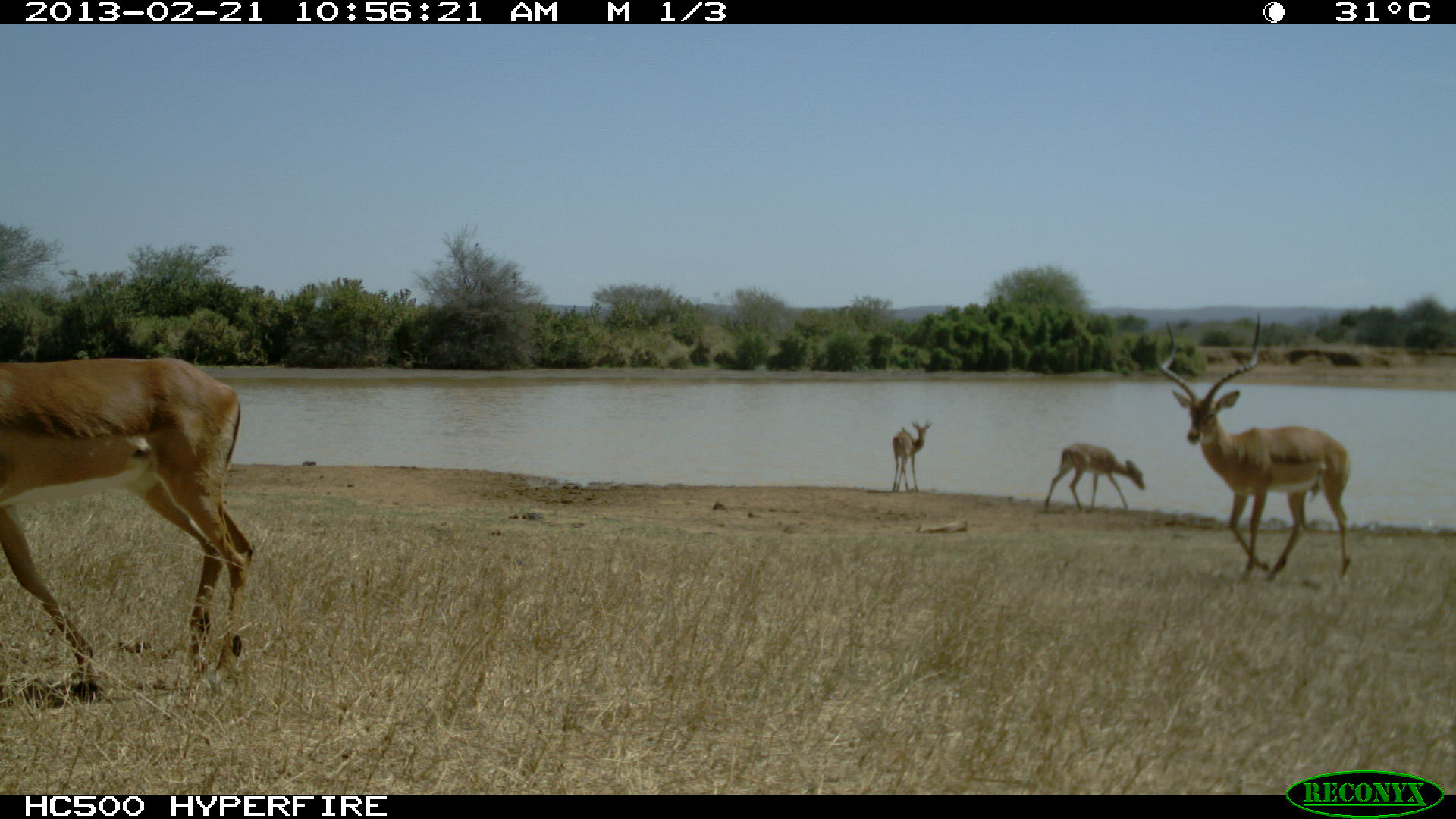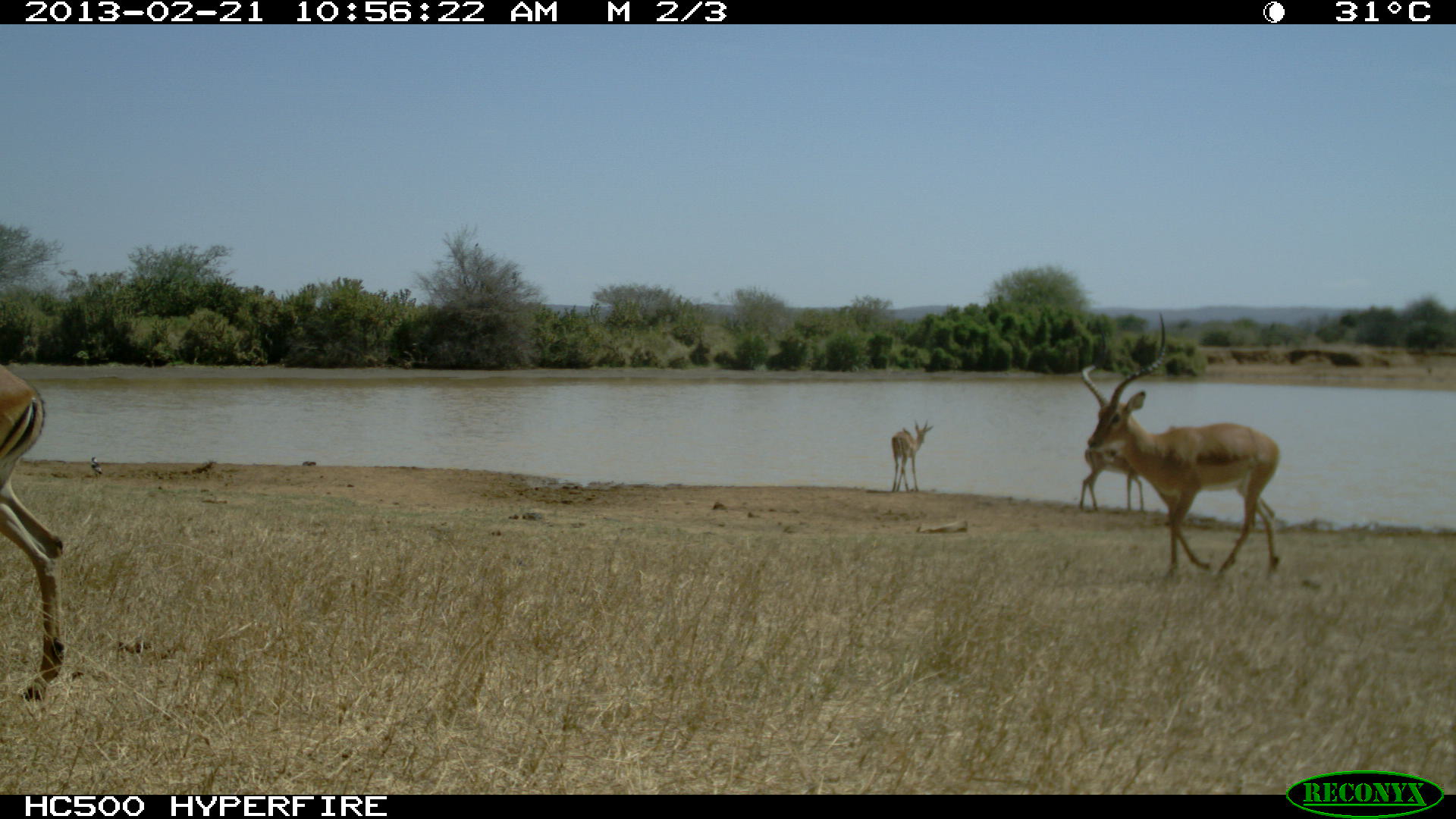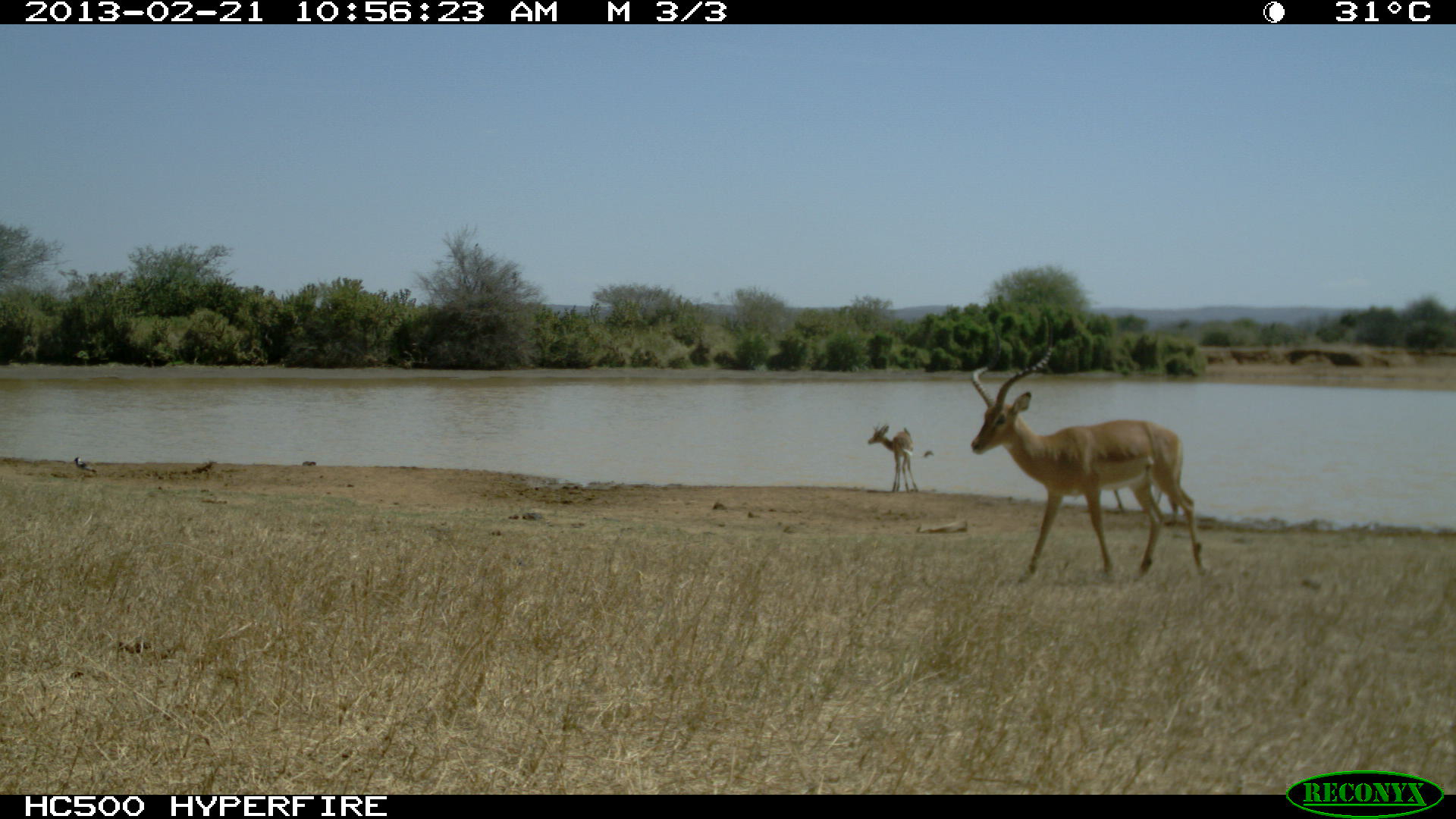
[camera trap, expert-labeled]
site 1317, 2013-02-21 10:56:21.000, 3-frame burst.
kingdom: Animalia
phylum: Chordata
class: Mammalia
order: Artiodactyla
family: Bovidae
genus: Aepyceros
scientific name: Aepyceros melampus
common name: impala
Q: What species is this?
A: Aepyceros melampus (impala).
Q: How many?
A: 4.